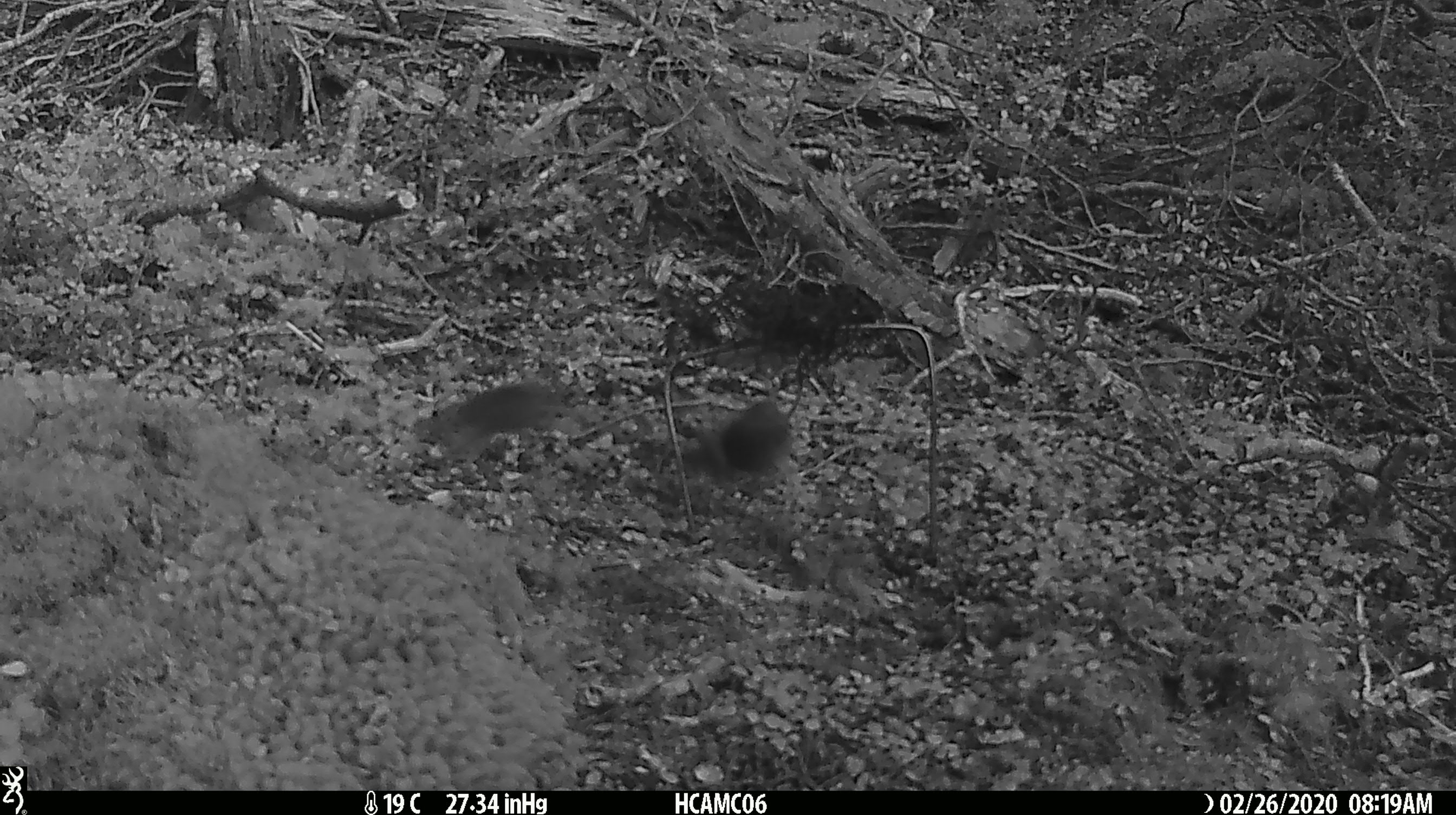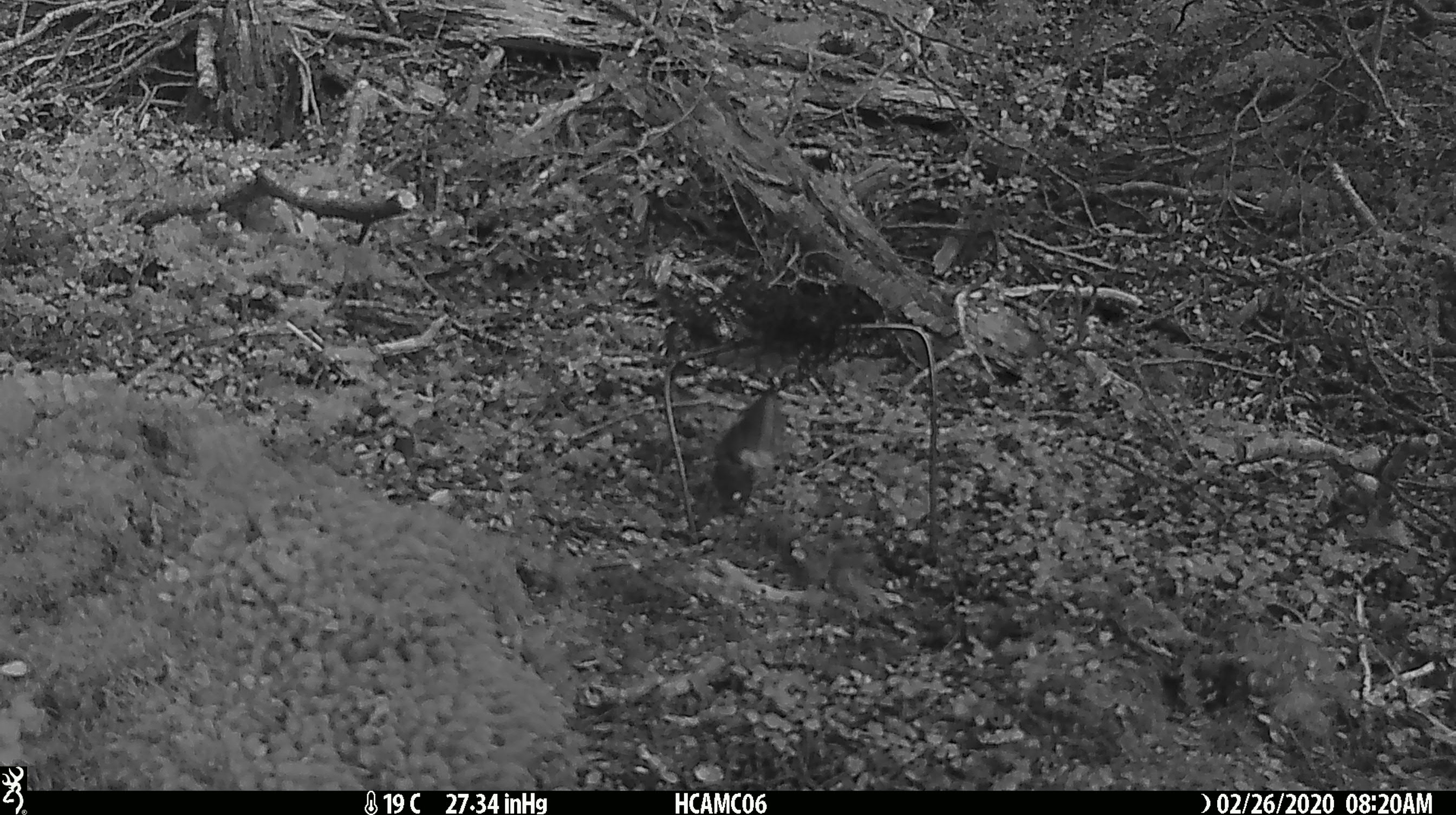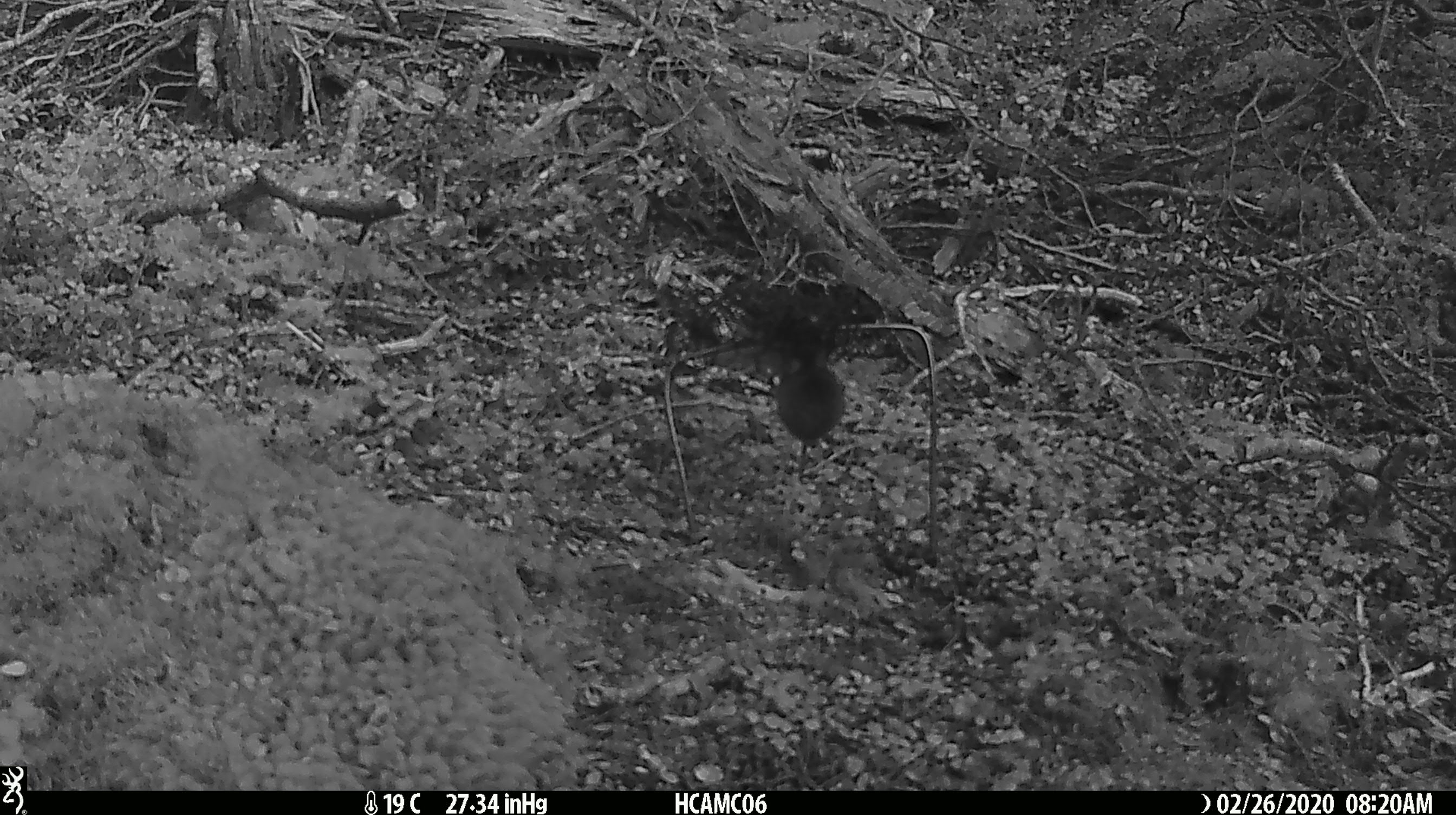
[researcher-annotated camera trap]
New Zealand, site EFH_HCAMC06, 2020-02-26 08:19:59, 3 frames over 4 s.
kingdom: Animalia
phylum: Chordata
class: Mammalia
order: Rodentia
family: Muridae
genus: Mus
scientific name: Mus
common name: mouse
Mouse (Mus).